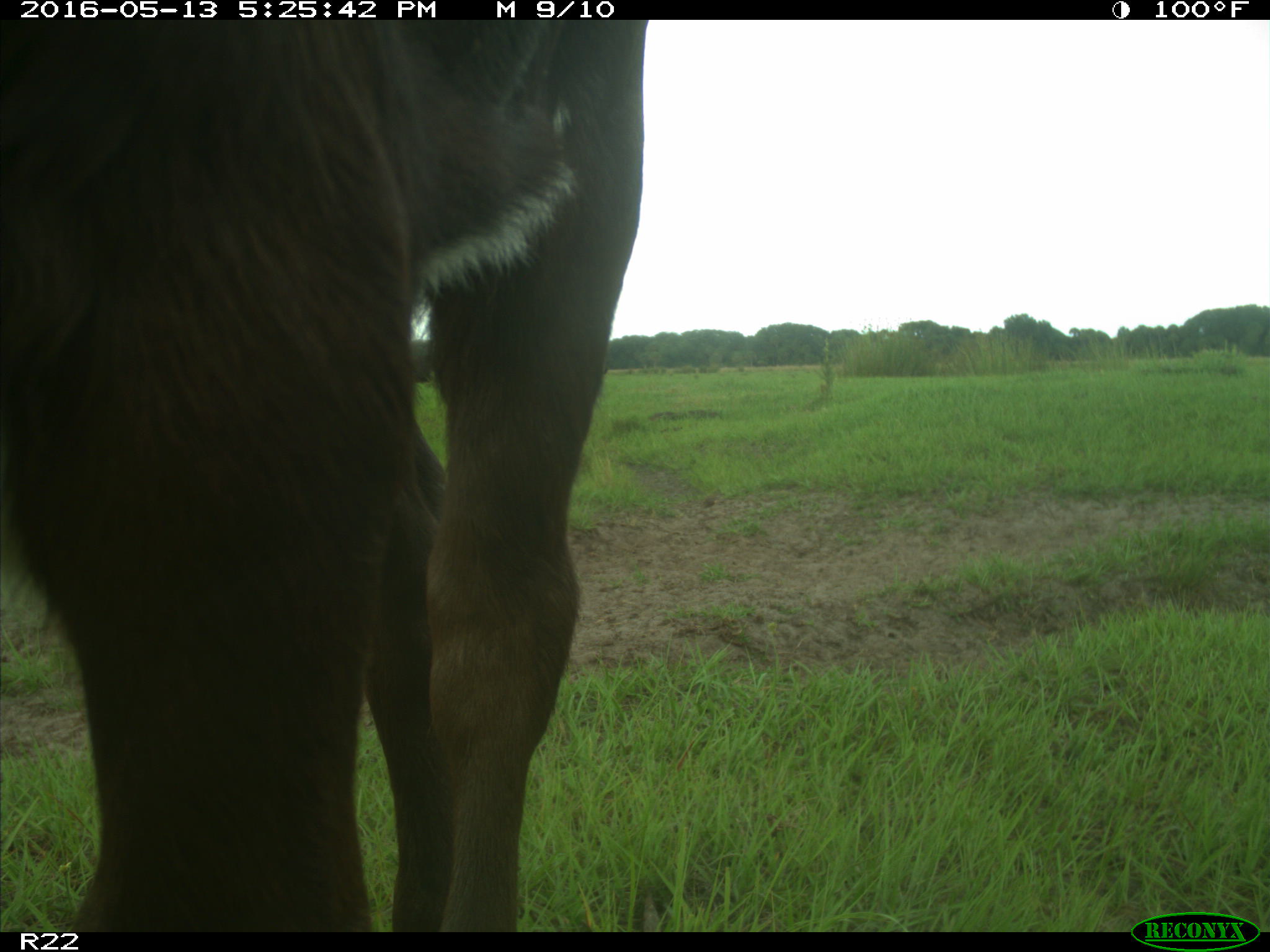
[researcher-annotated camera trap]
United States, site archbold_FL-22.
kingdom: Animalia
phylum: Chordata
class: Mammalia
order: Artiodactyla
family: Bovidae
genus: Bos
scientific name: Bos taurus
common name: domestic cow